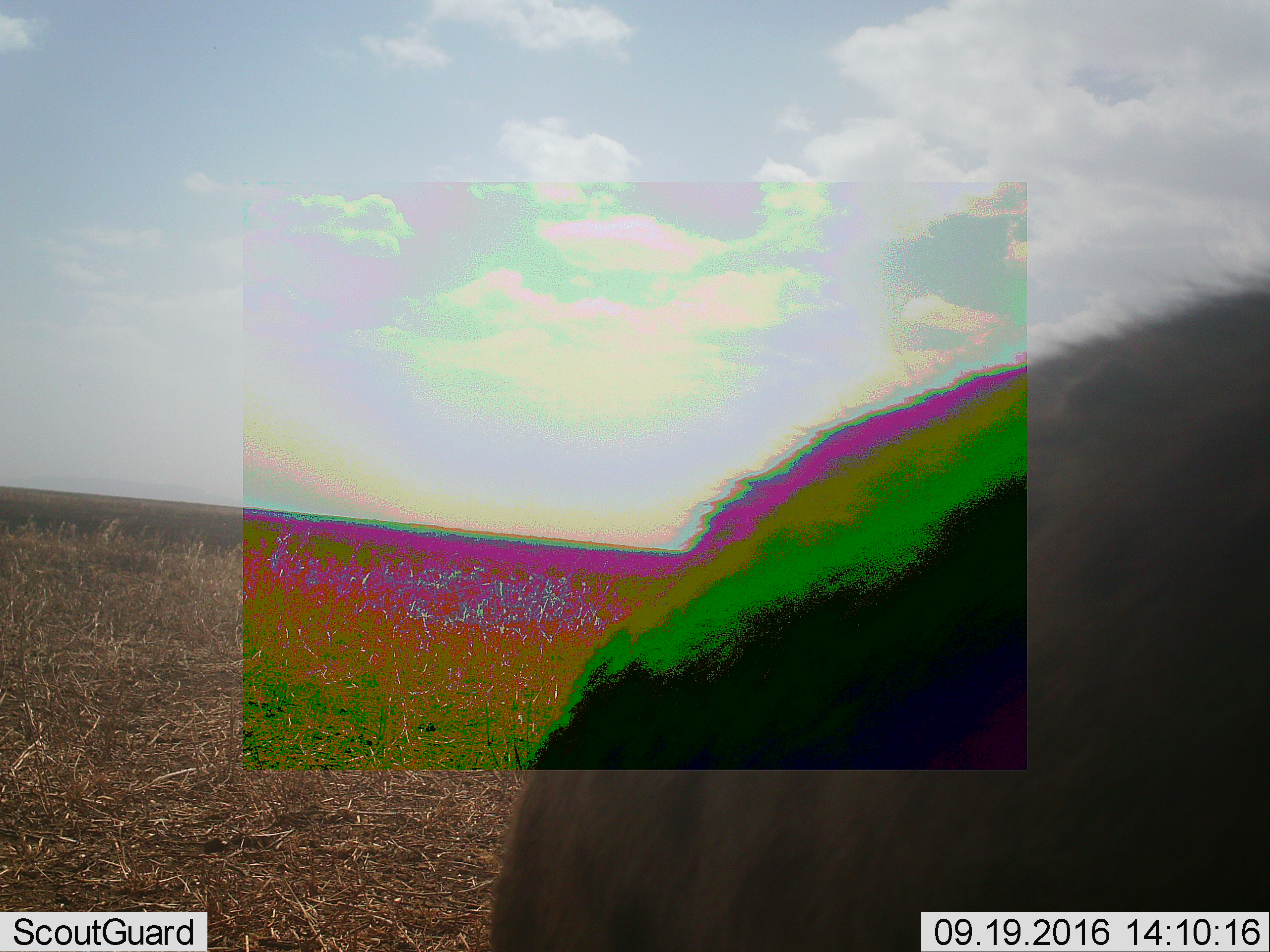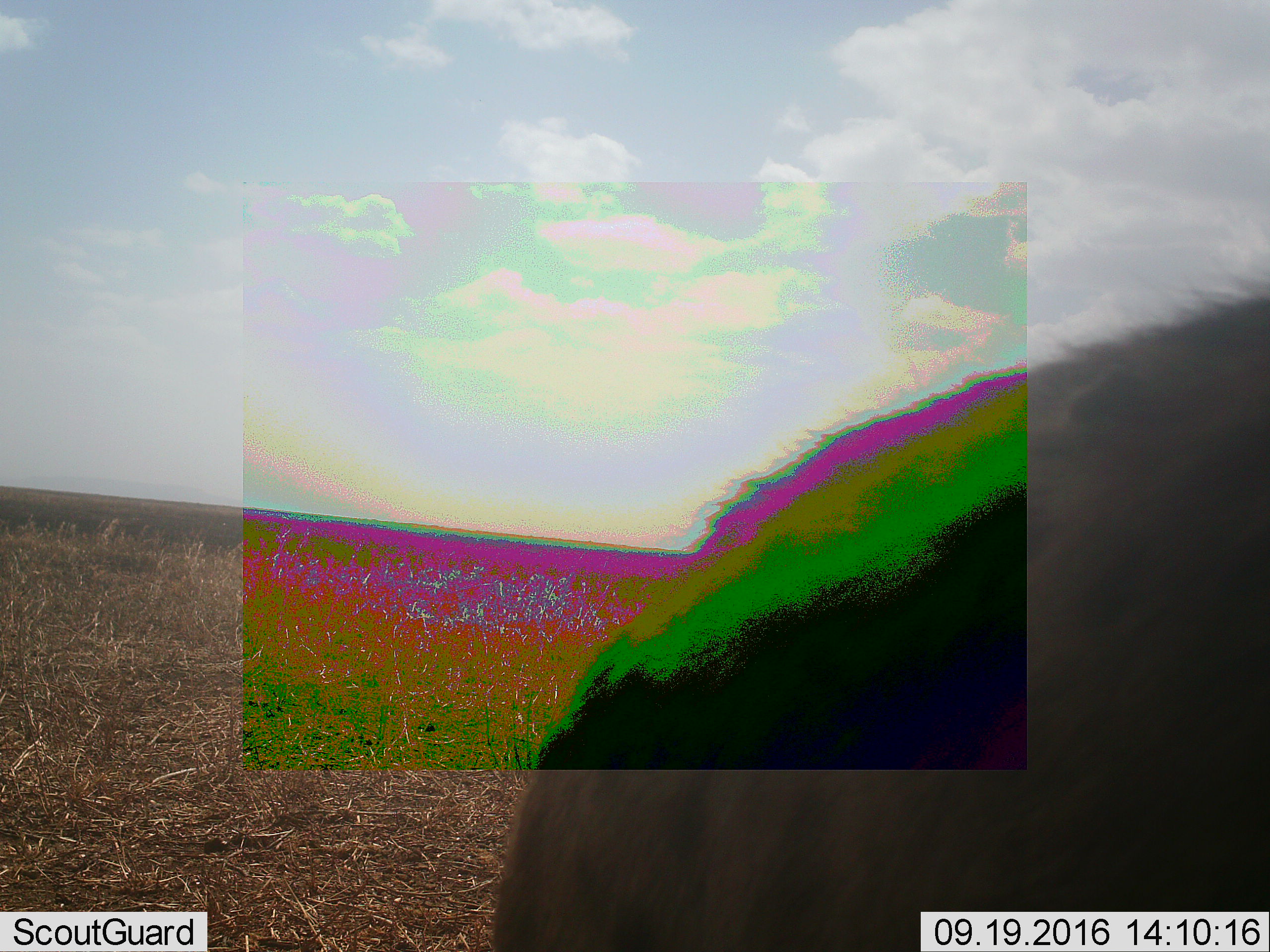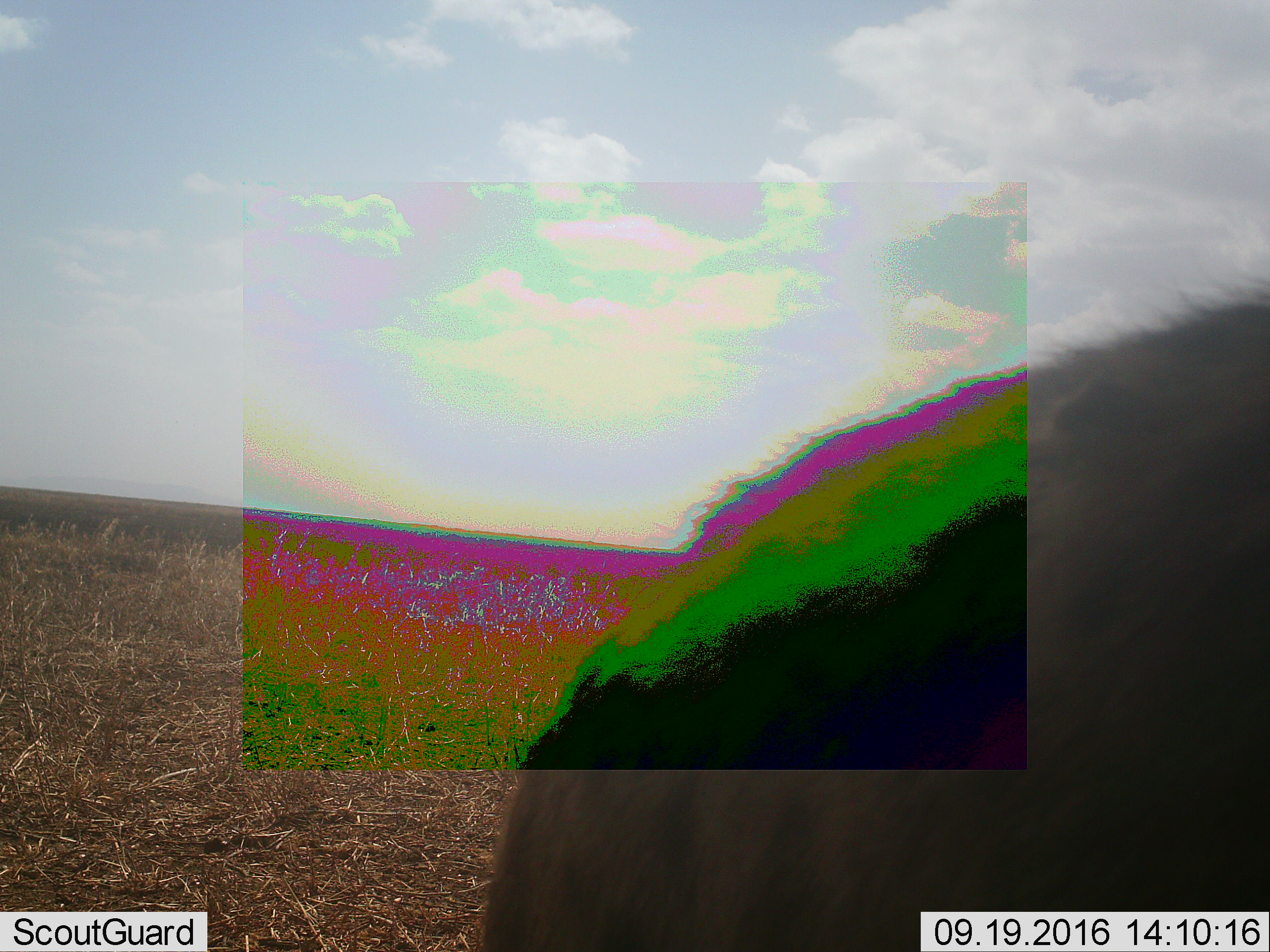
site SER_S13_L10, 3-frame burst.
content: unidentified animal